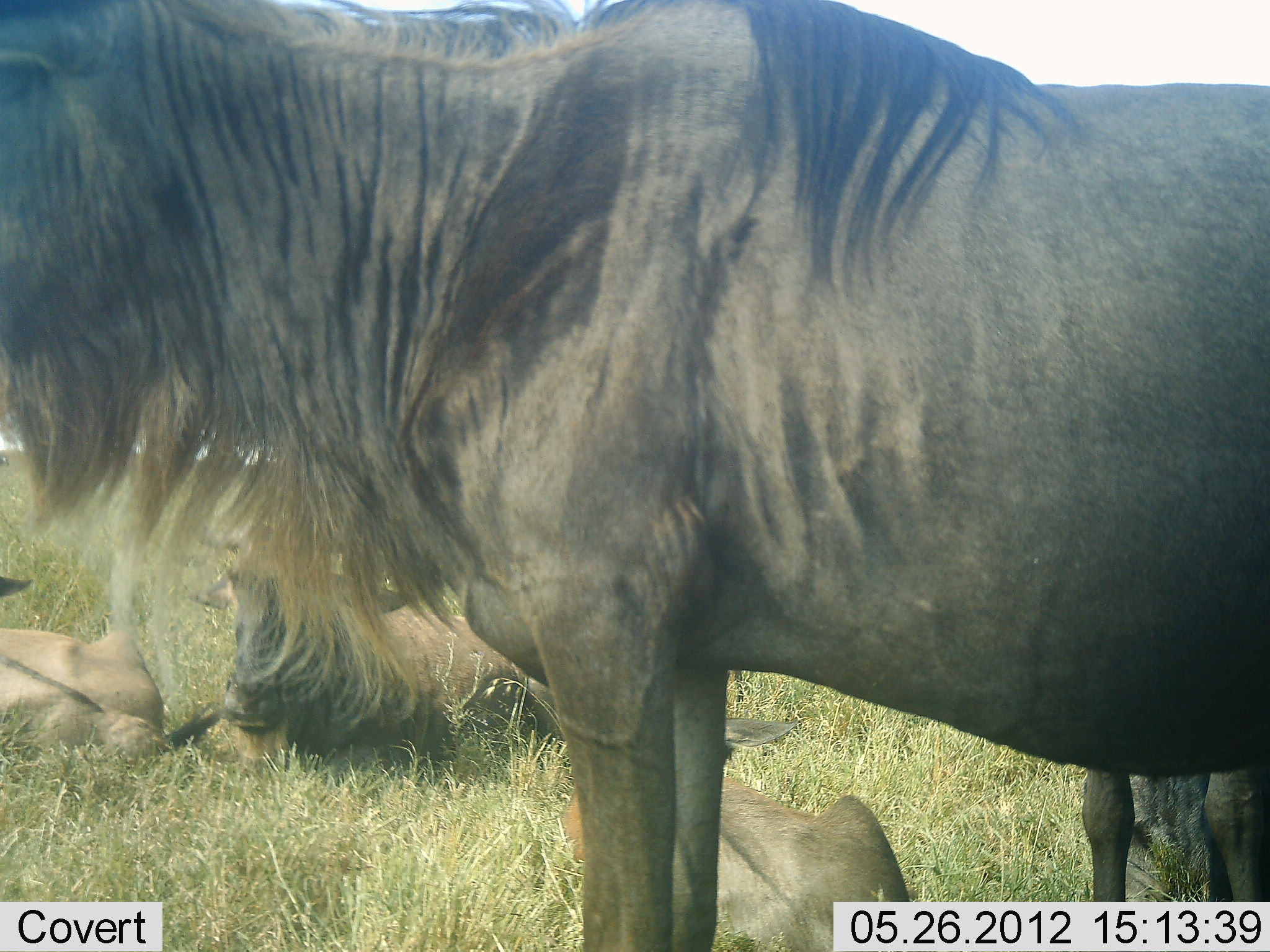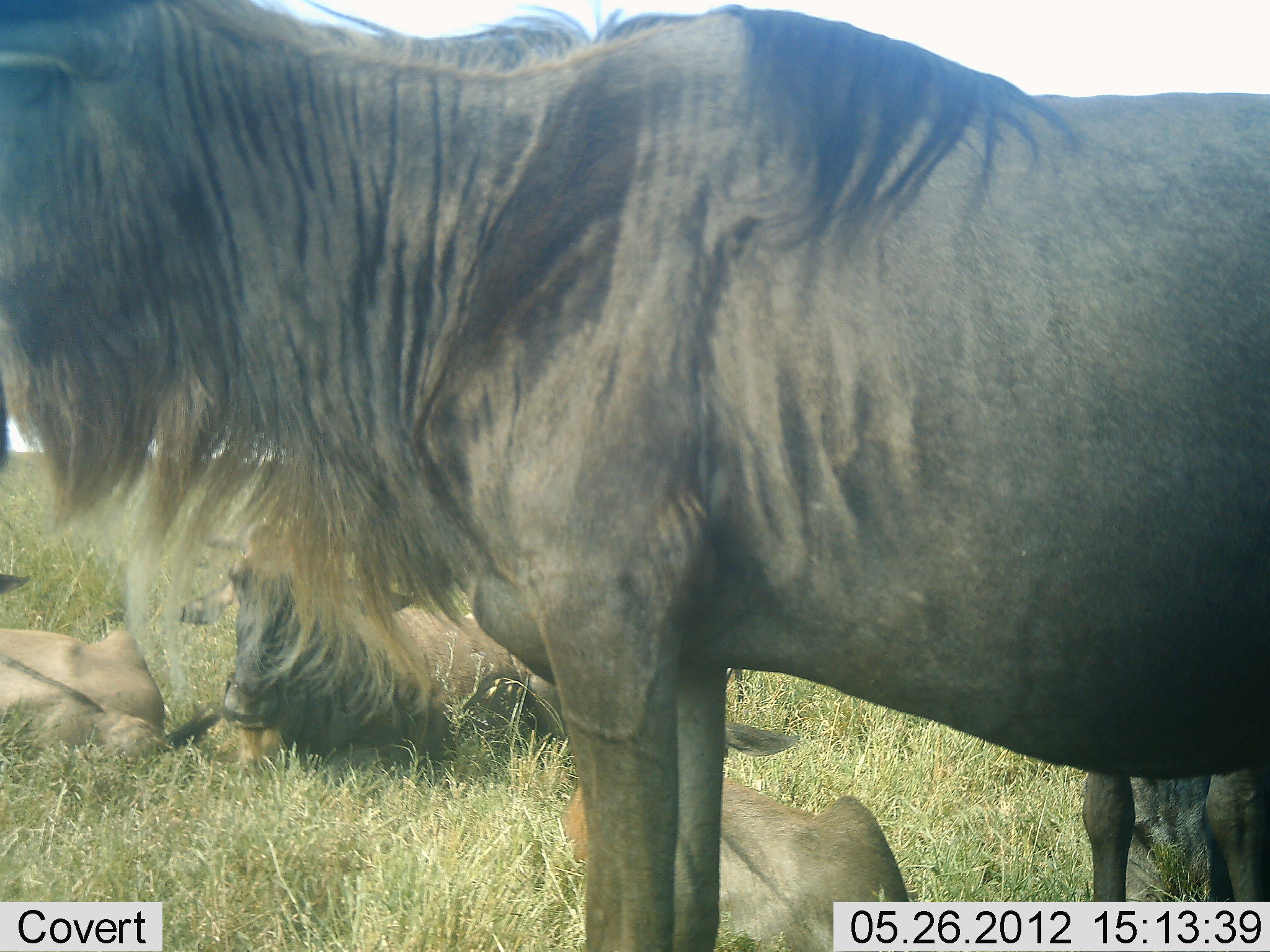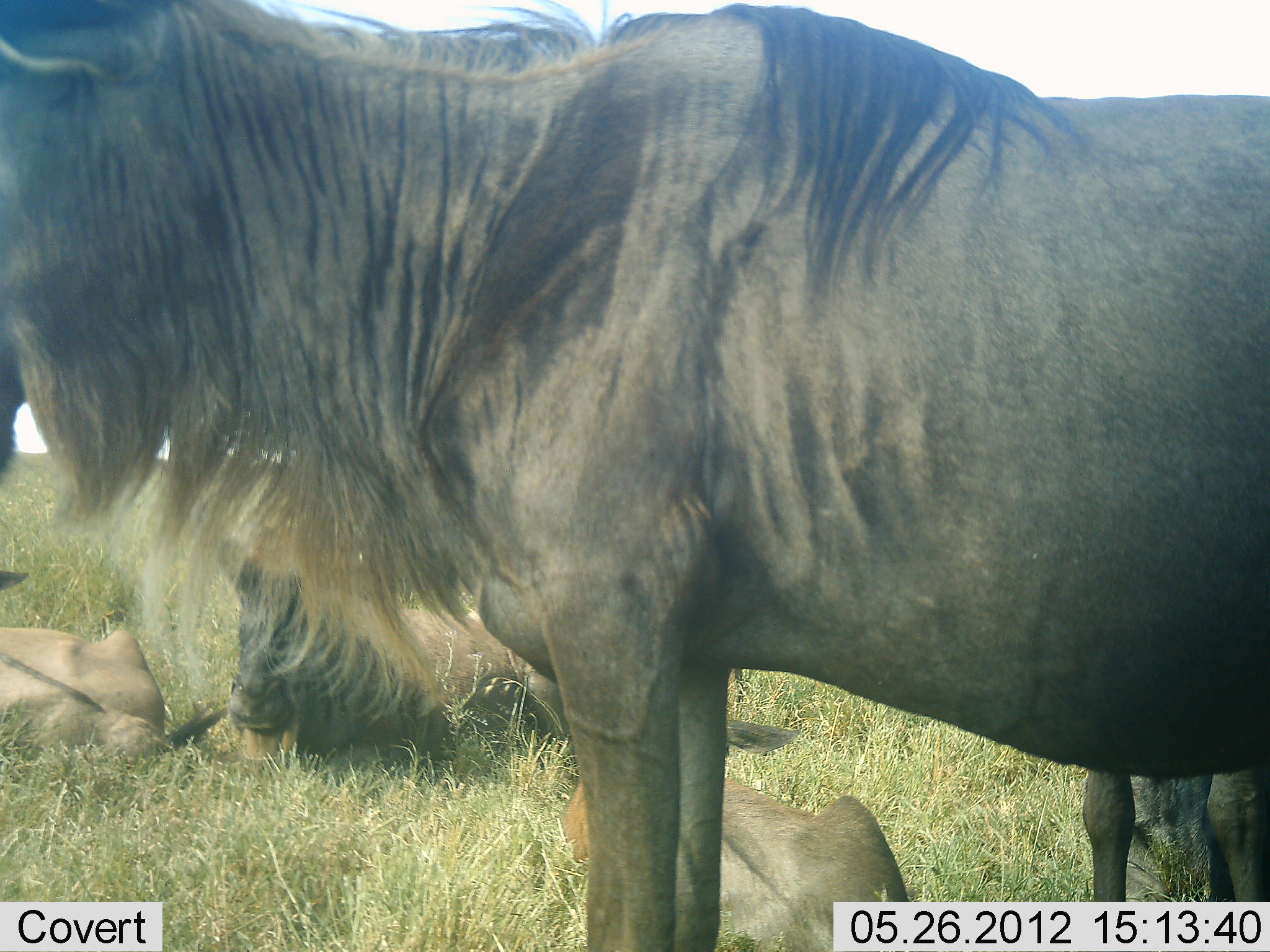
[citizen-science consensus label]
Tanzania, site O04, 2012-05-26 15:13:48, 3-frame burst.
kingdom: Animalia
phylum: Chordata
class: Mammalia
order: Artiodactyla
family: Bovidae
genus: Connochaetes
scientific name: Connochaetes taurinus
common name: blue wildebeest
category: wildebeest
Wildebeest (blue wildebeest) (Connochaetes taurinus), count 5. Behavior (volunteer vote fractions): standing 90%, resting 100%, moving 0%, interacting 0%. Young present (vote fraction): 30%. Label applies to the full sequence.